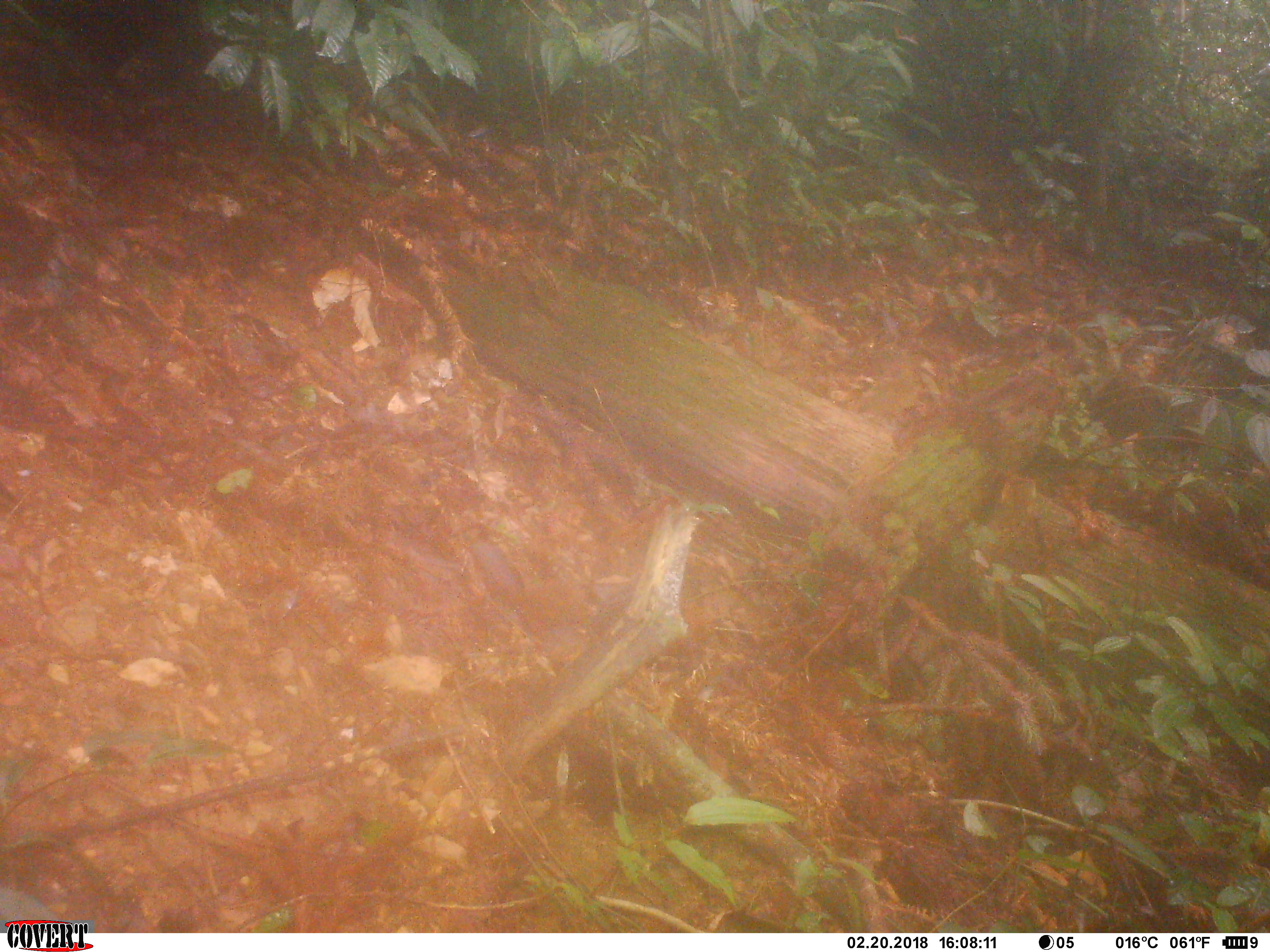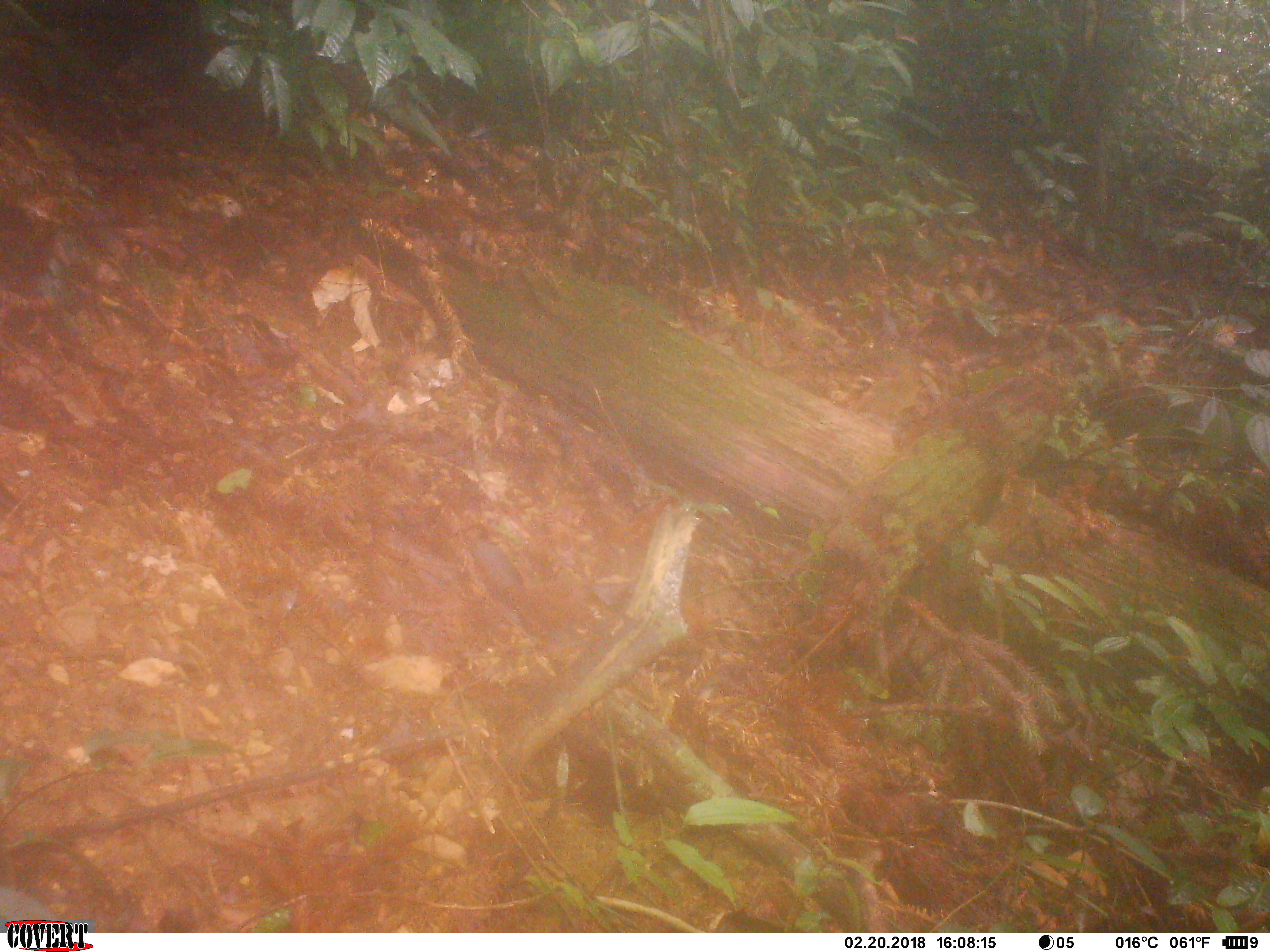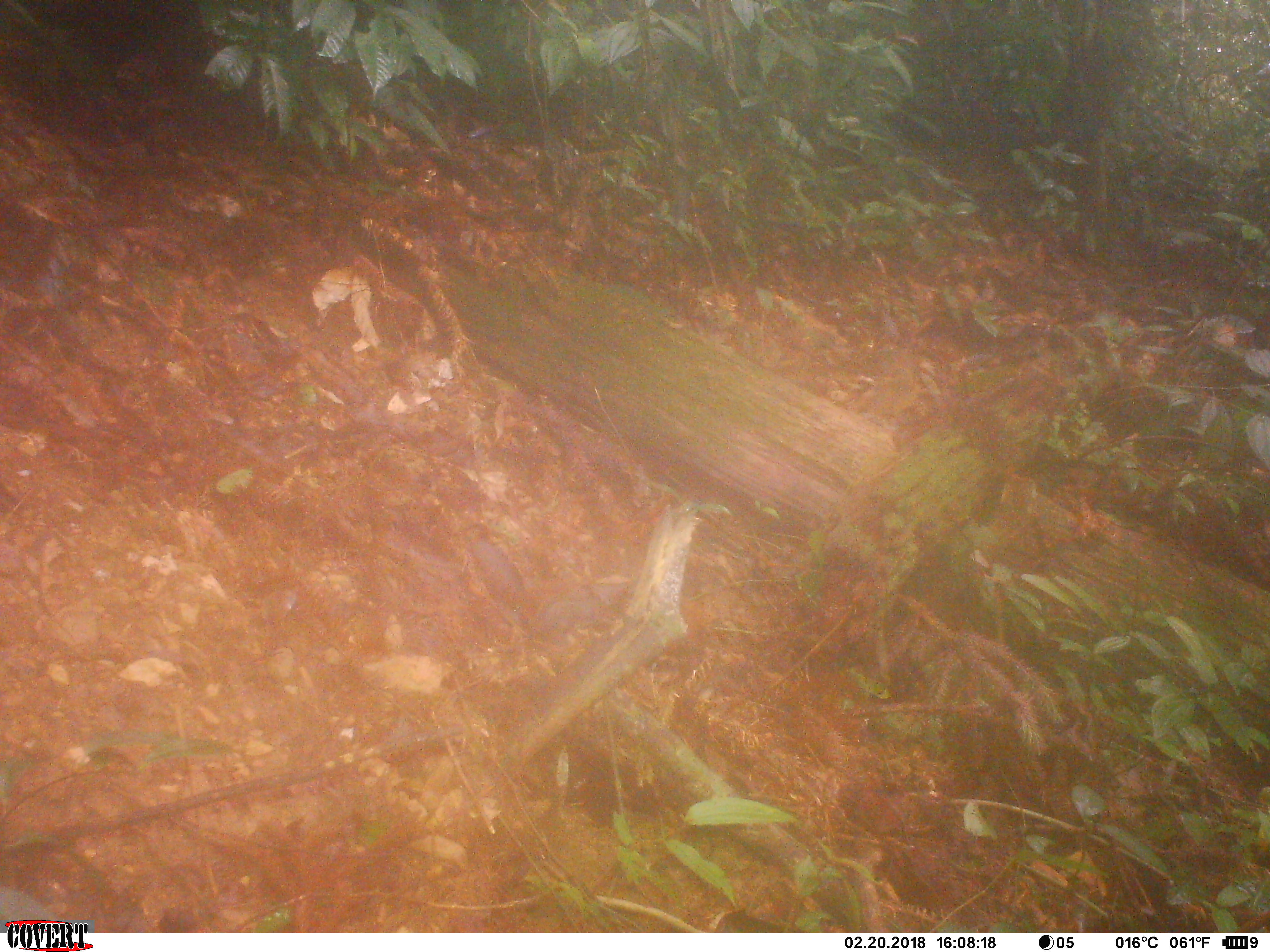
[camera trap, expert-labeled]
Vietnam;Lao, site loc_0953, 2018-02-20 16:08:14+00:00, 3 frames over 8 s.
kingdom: Animalia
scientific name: Animalia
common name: animal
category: unidentified small animal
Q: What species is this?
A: Unidentified small animal (animal) (Animalia).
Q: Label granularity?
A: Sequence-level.